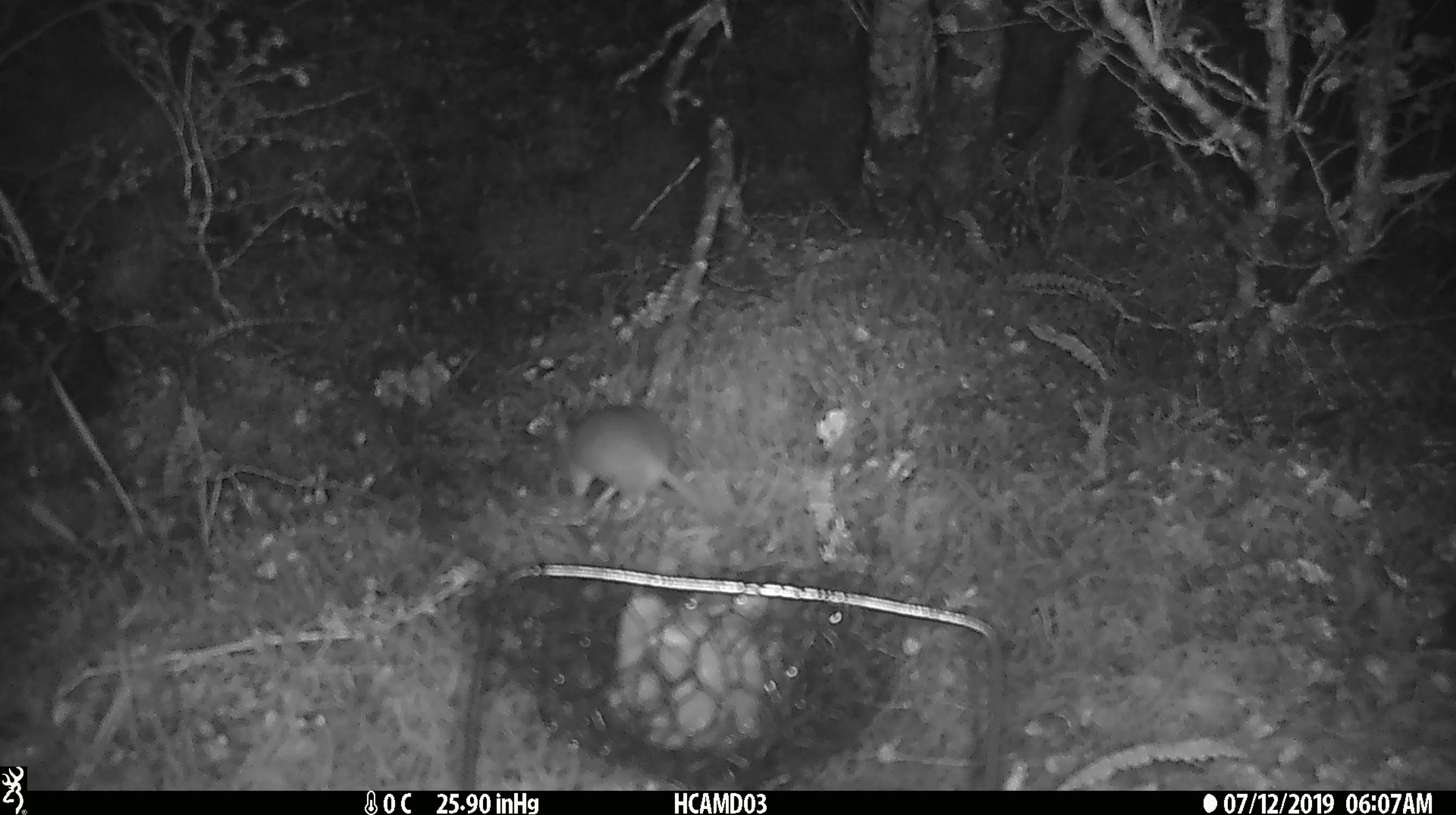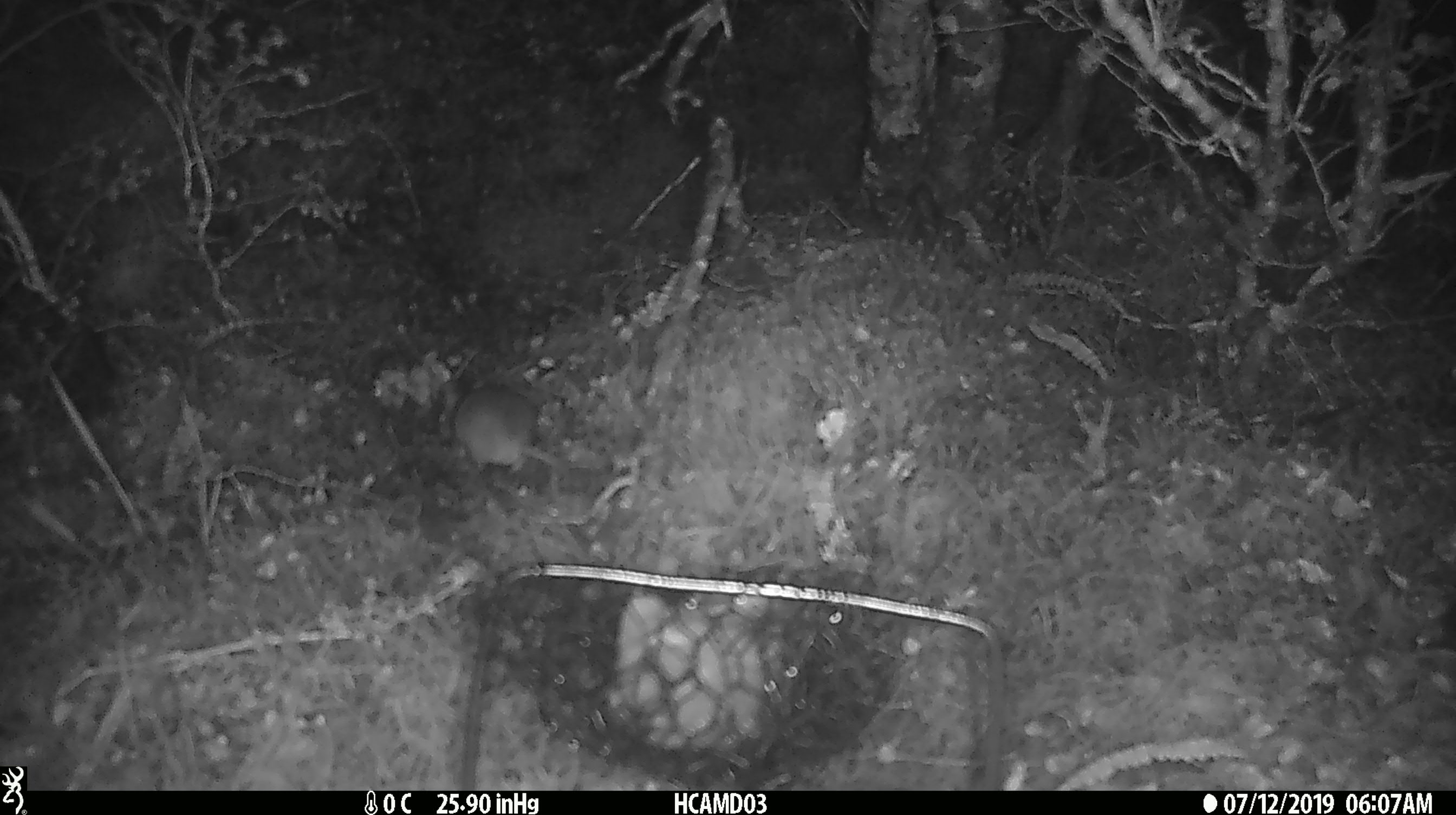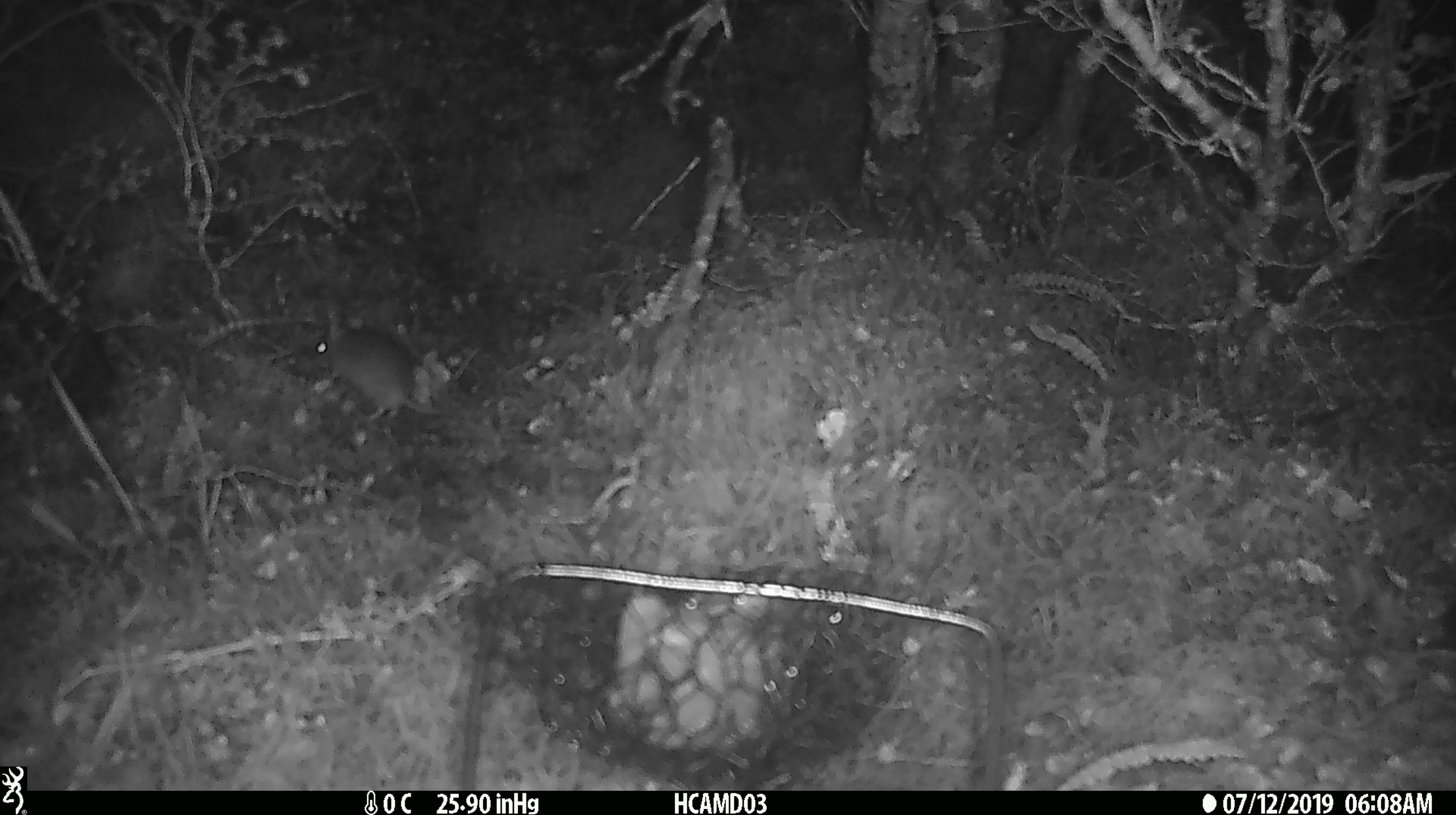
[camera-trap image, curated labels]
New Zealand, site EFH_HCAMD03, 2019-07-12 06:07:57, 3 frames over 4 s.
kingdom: Animalia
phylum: Chordata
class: Mammalia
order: Rodentia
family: Muridae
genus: Mus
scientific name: Mus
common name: mouse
Mouse (Mus).